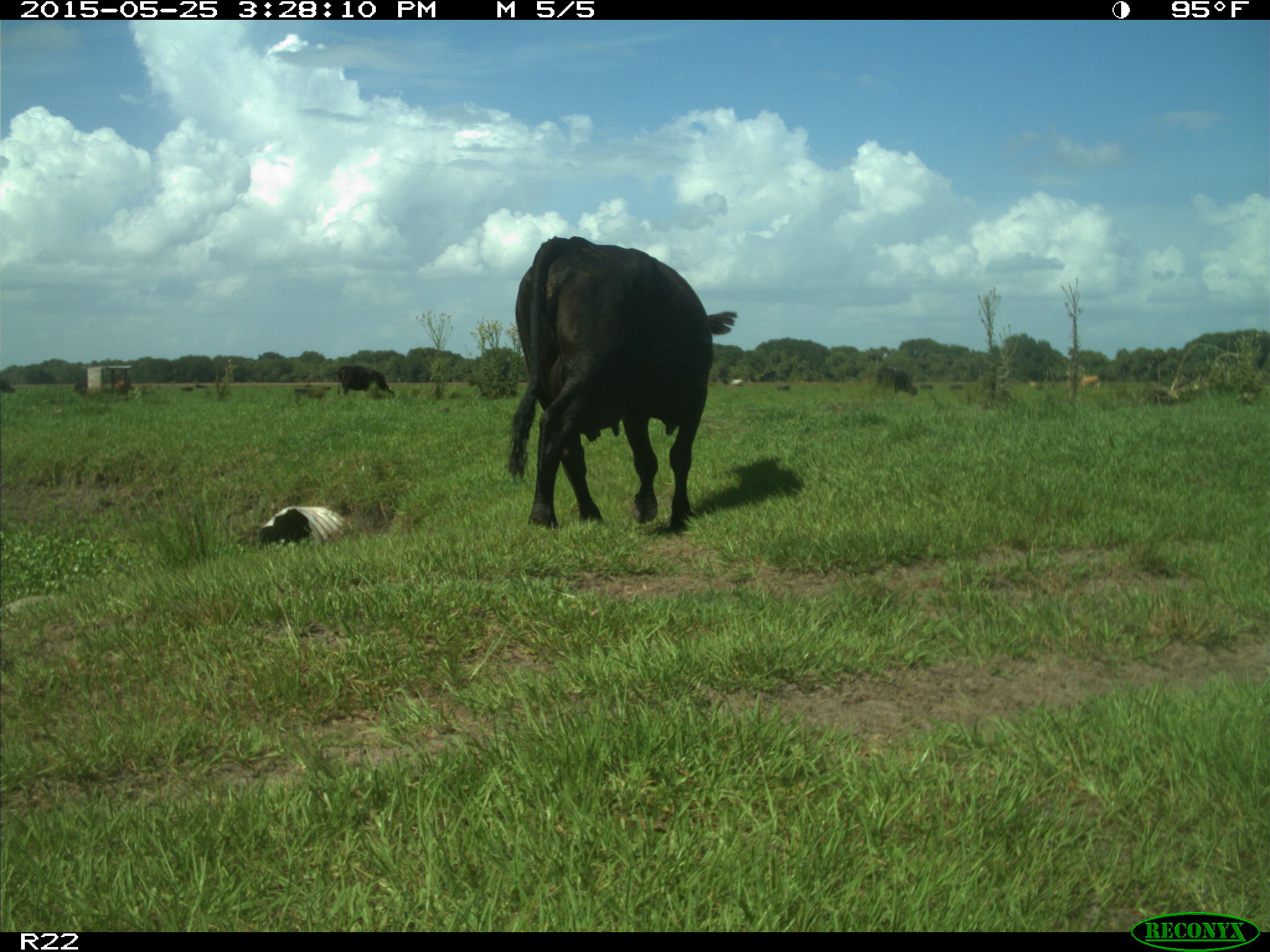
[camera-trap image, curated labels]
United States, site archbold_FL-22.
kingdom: Animalia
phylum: Chordata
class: Mammalia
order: Artiodactyla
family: Bovidae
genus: Bos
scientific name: Bos taurus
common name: domestic cow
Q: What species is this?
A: Bos taurus (domestic cow).